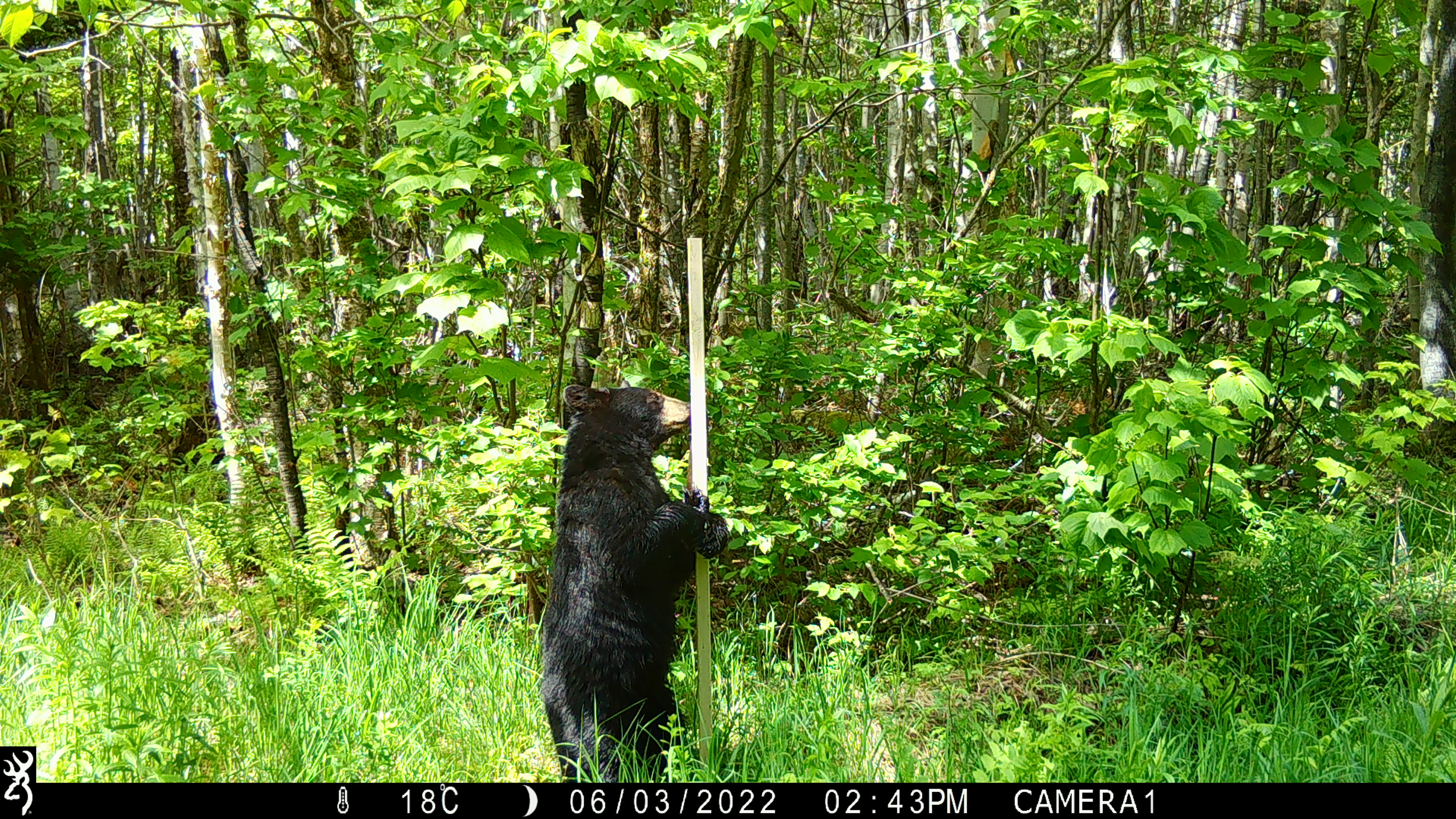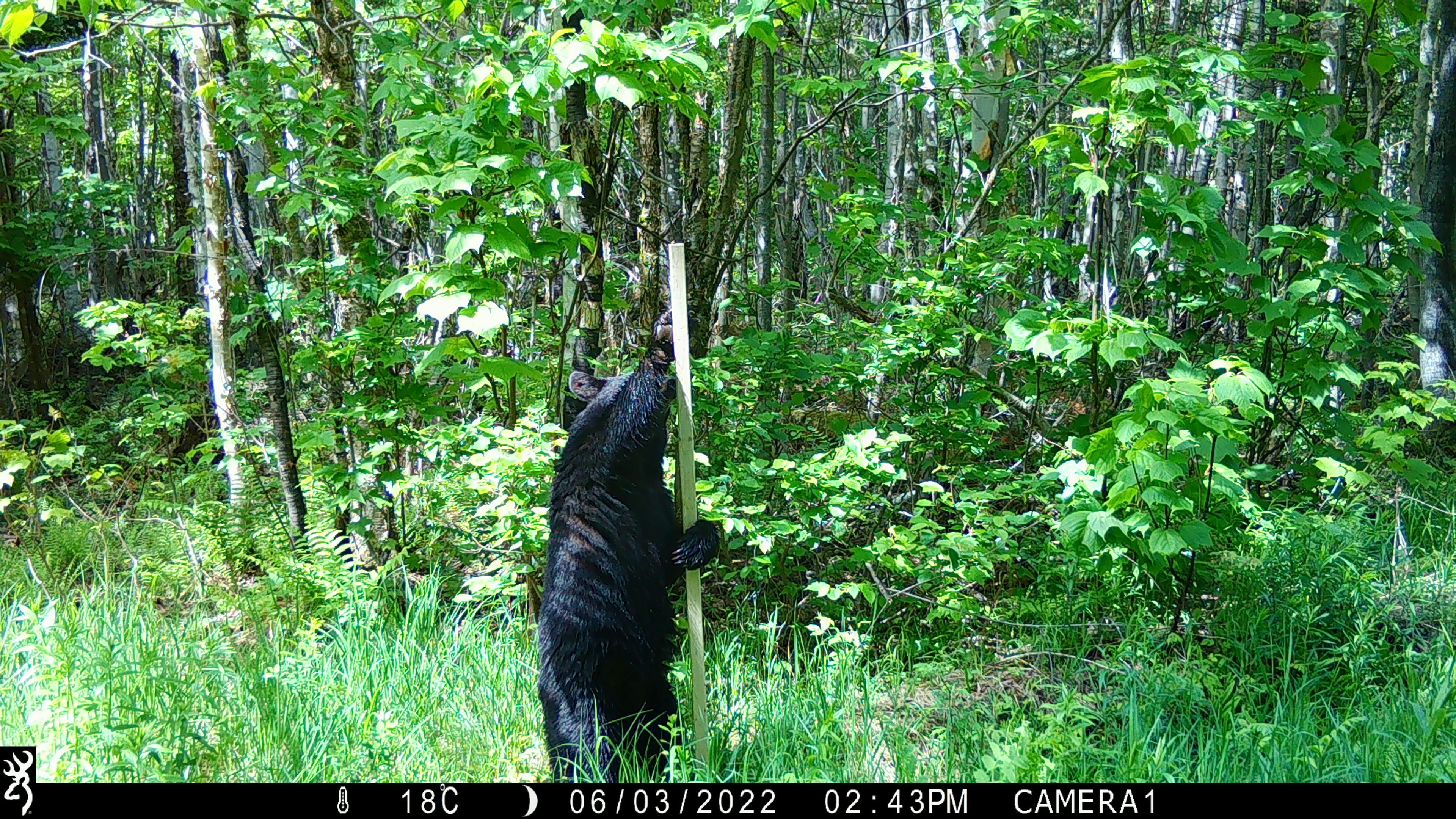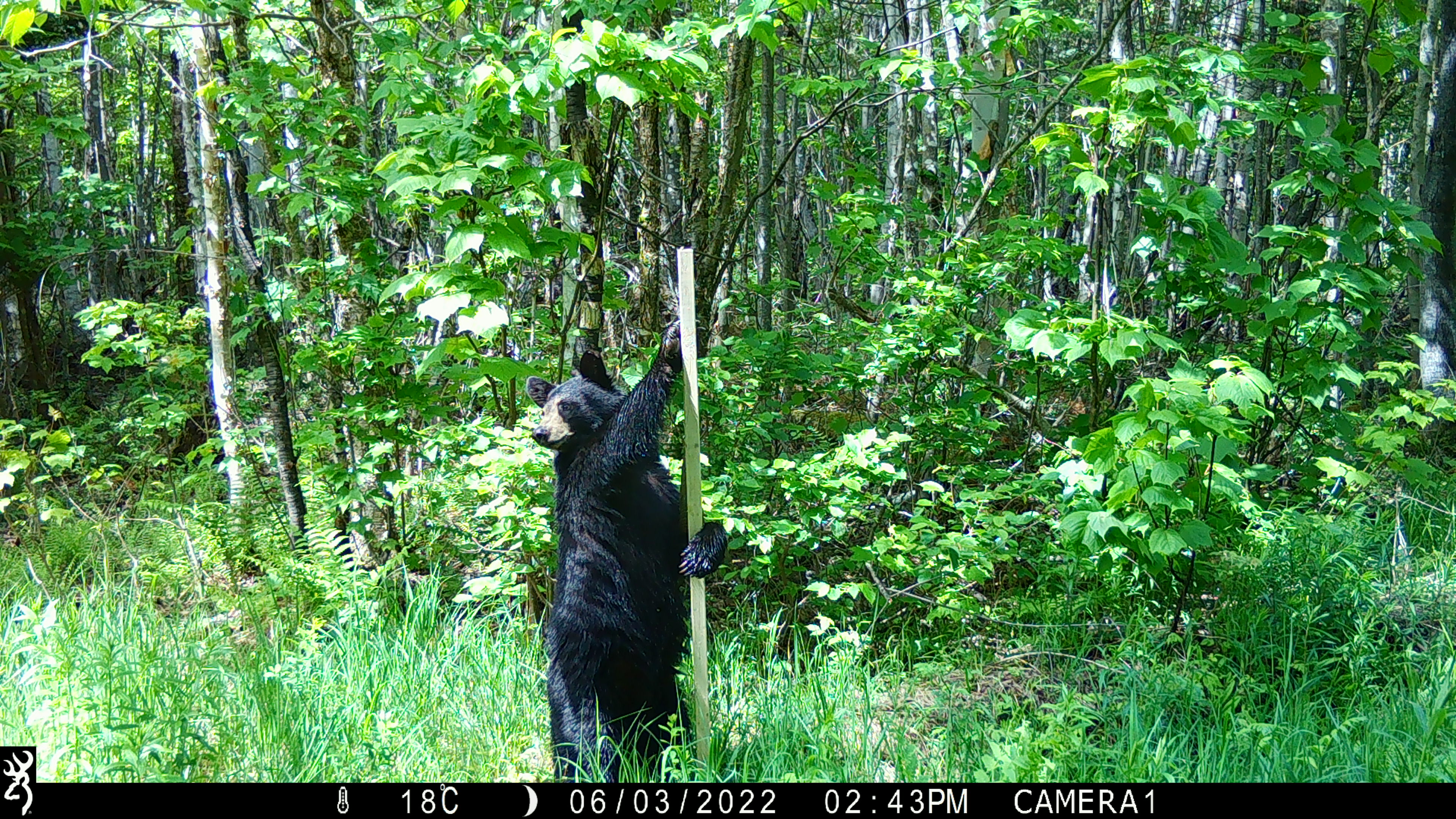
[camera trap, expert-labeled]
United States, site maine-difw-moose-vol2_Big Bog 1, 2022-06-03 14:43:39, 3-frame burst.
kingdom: Animalia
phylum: Chordata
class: Mammalia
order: Carnivora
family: Ursidae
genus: Ursus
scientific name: Ursus americanus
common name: black bear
Black bear (Ursus americanus).